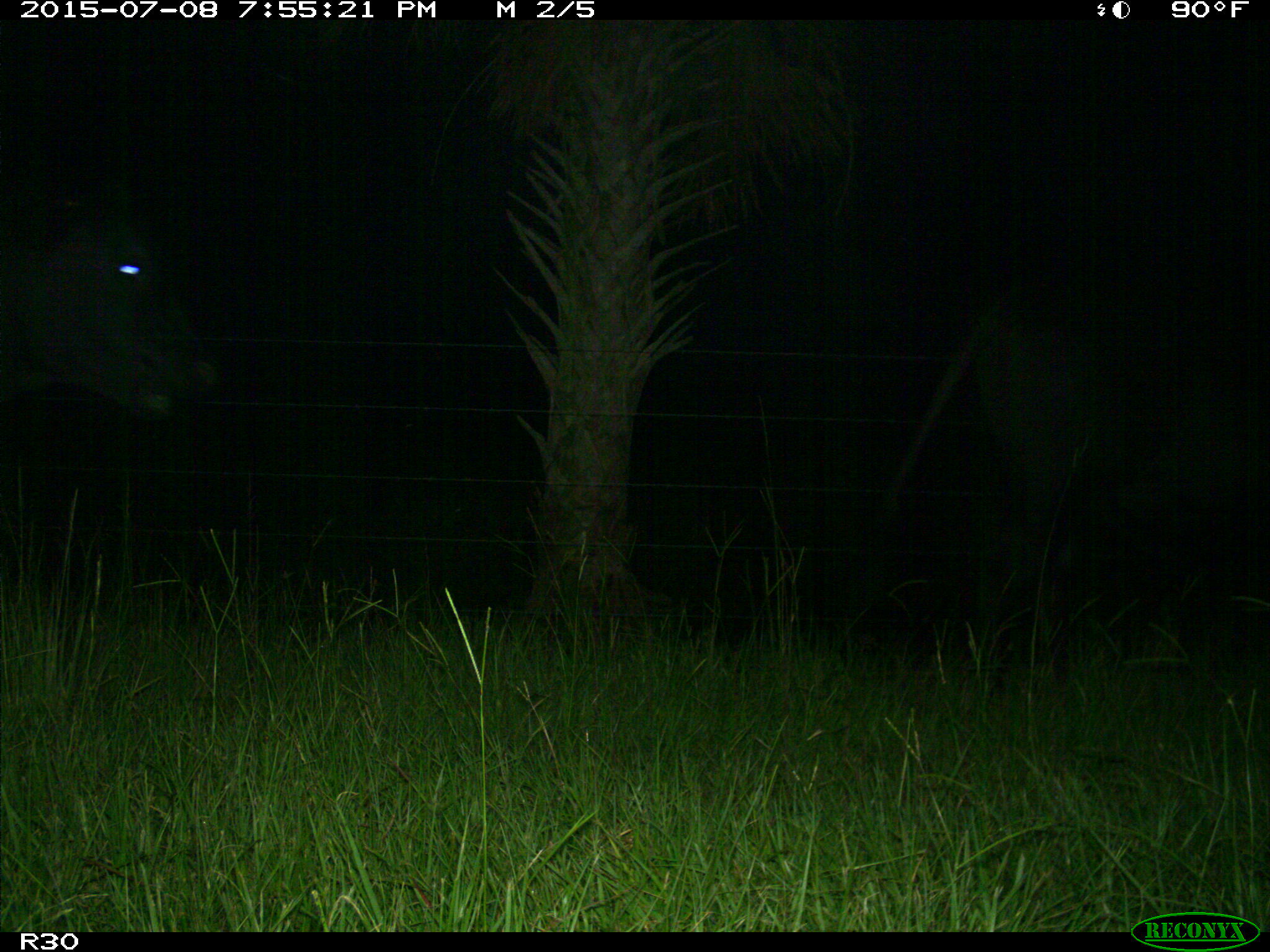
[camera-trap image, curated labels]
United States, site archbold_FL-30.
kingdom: Animalia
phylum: Chordata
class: Mammalia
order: Artiodactyla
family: Bovidae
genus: Bos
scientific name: Bos taurus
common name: domestic cow